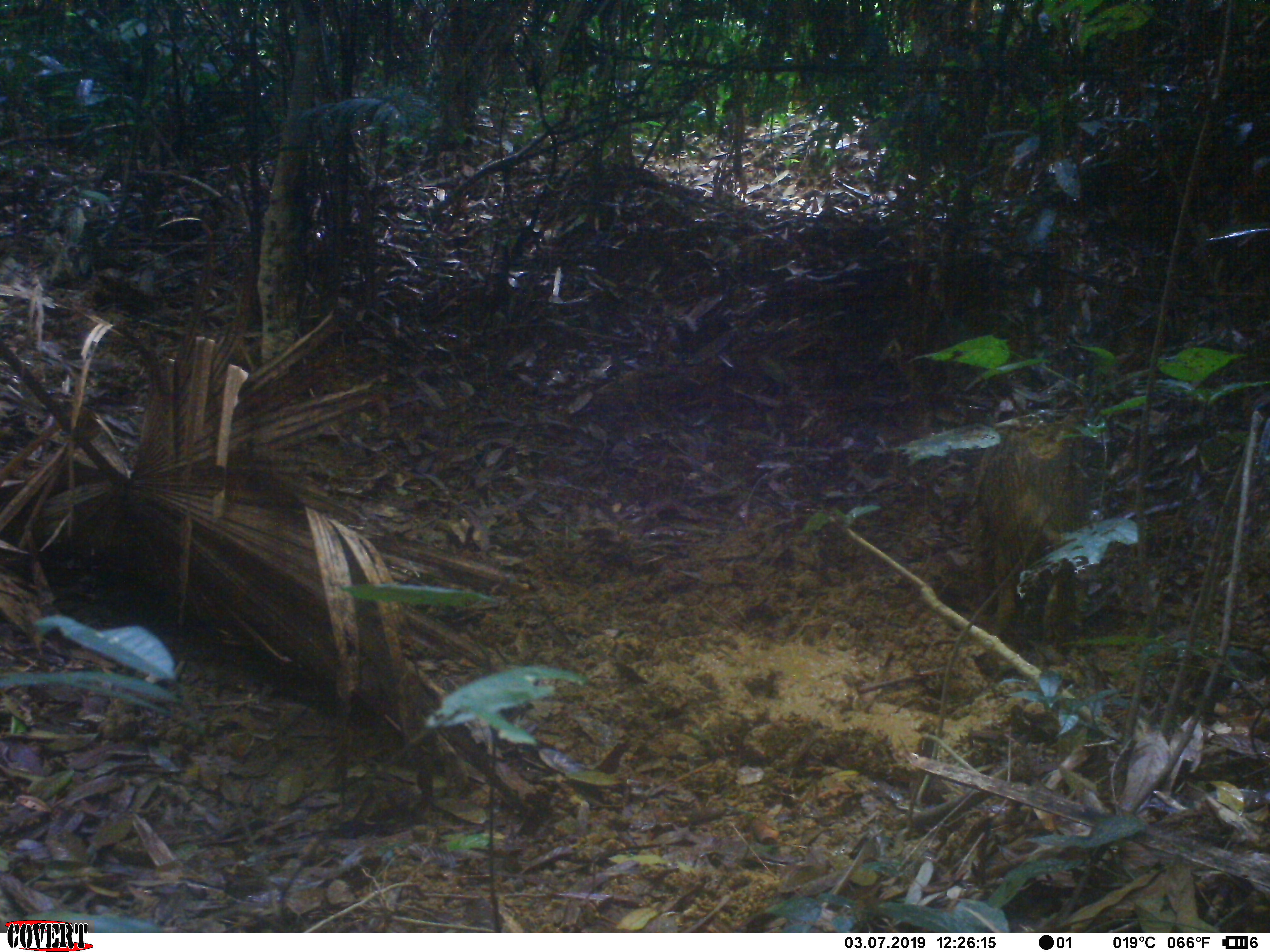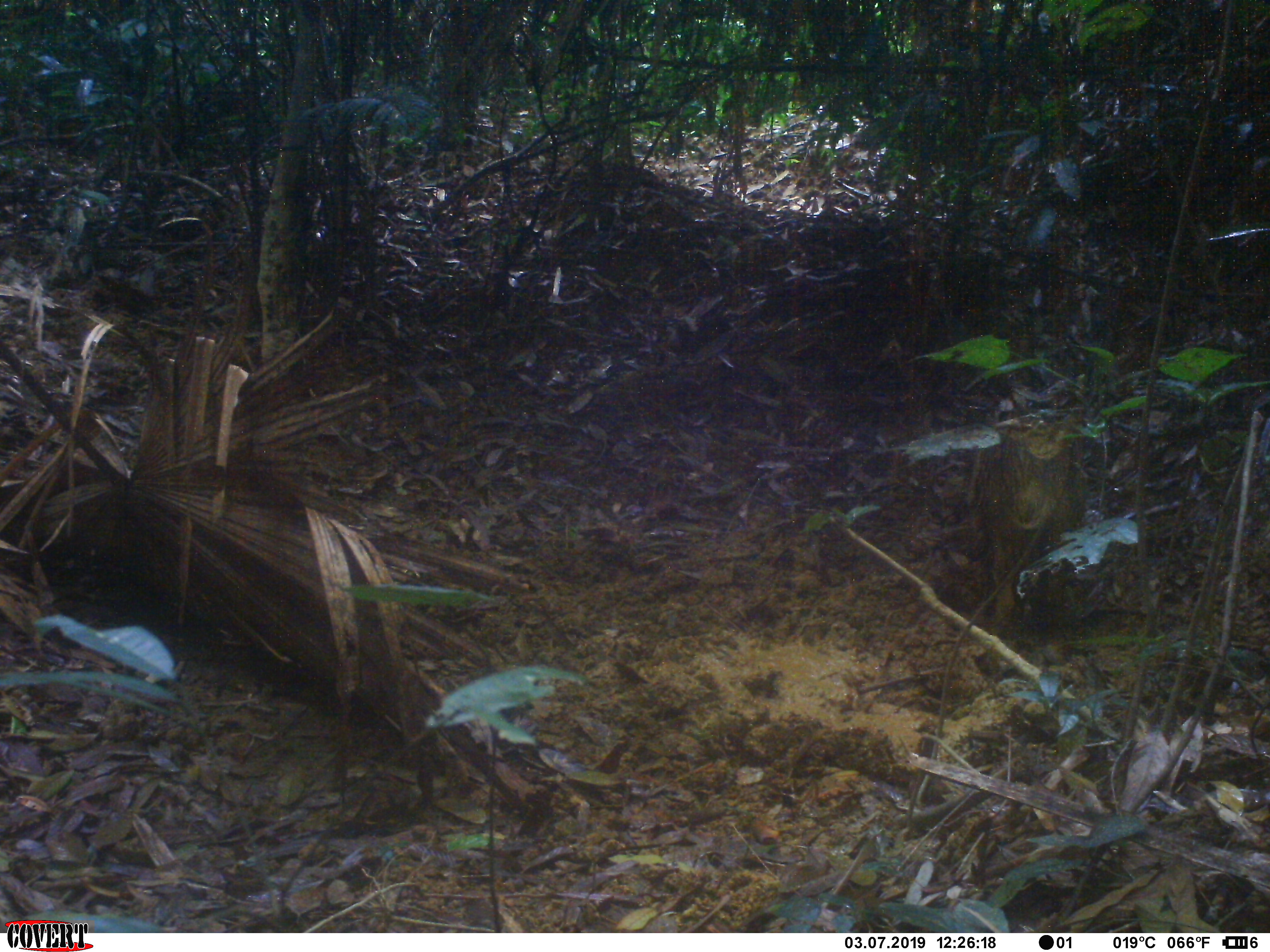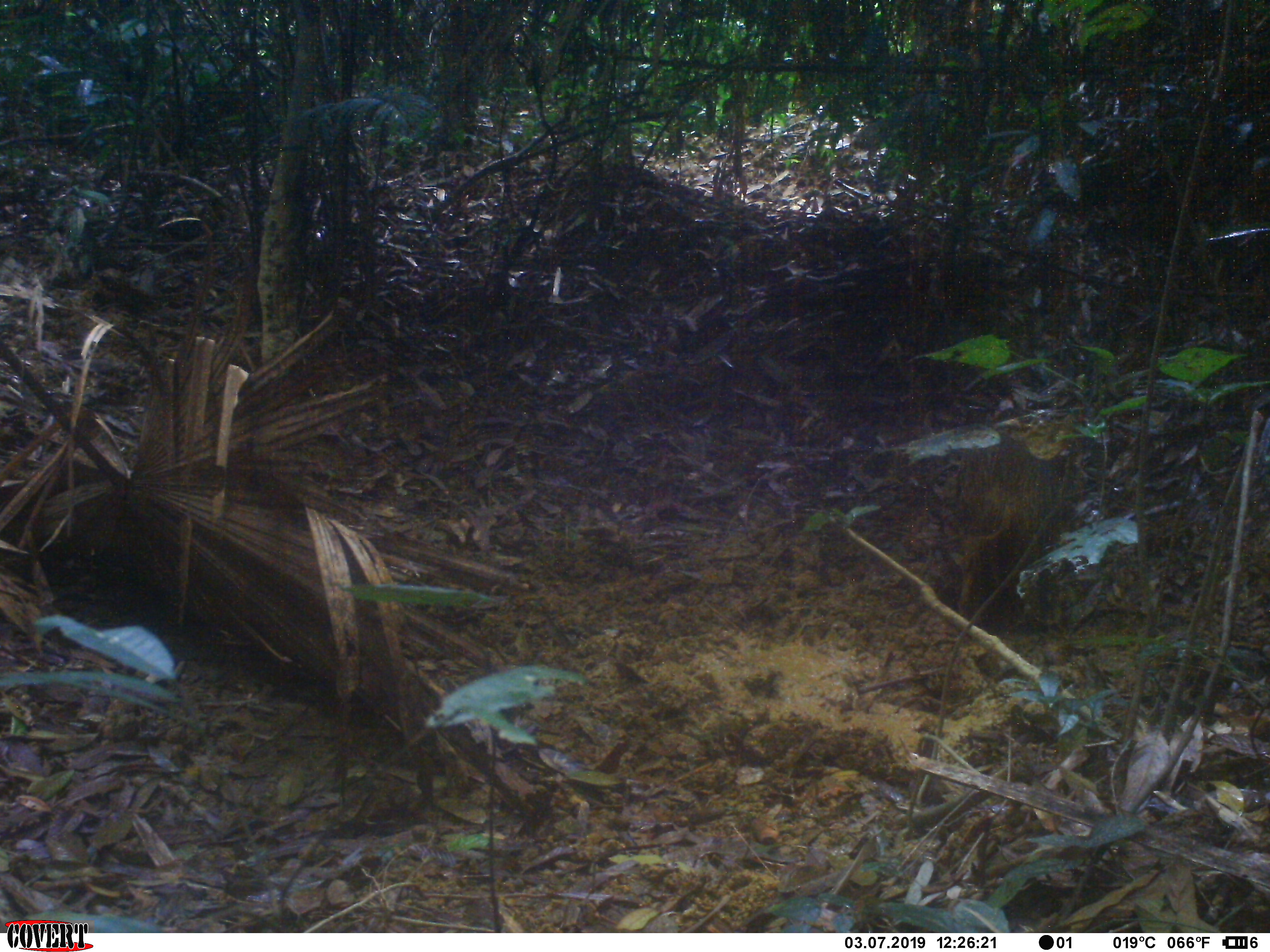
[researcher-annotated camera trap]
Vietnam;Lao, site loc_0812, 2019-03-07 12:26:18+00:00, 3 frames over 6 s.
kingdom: Animalia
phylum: Chordata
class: Mammalia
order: Artiodactyla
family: Suidae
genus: Sus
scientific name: Sus scrofa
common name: eurasian wild pig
Eurasian wild pig (Sus scrofa). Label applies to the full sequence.